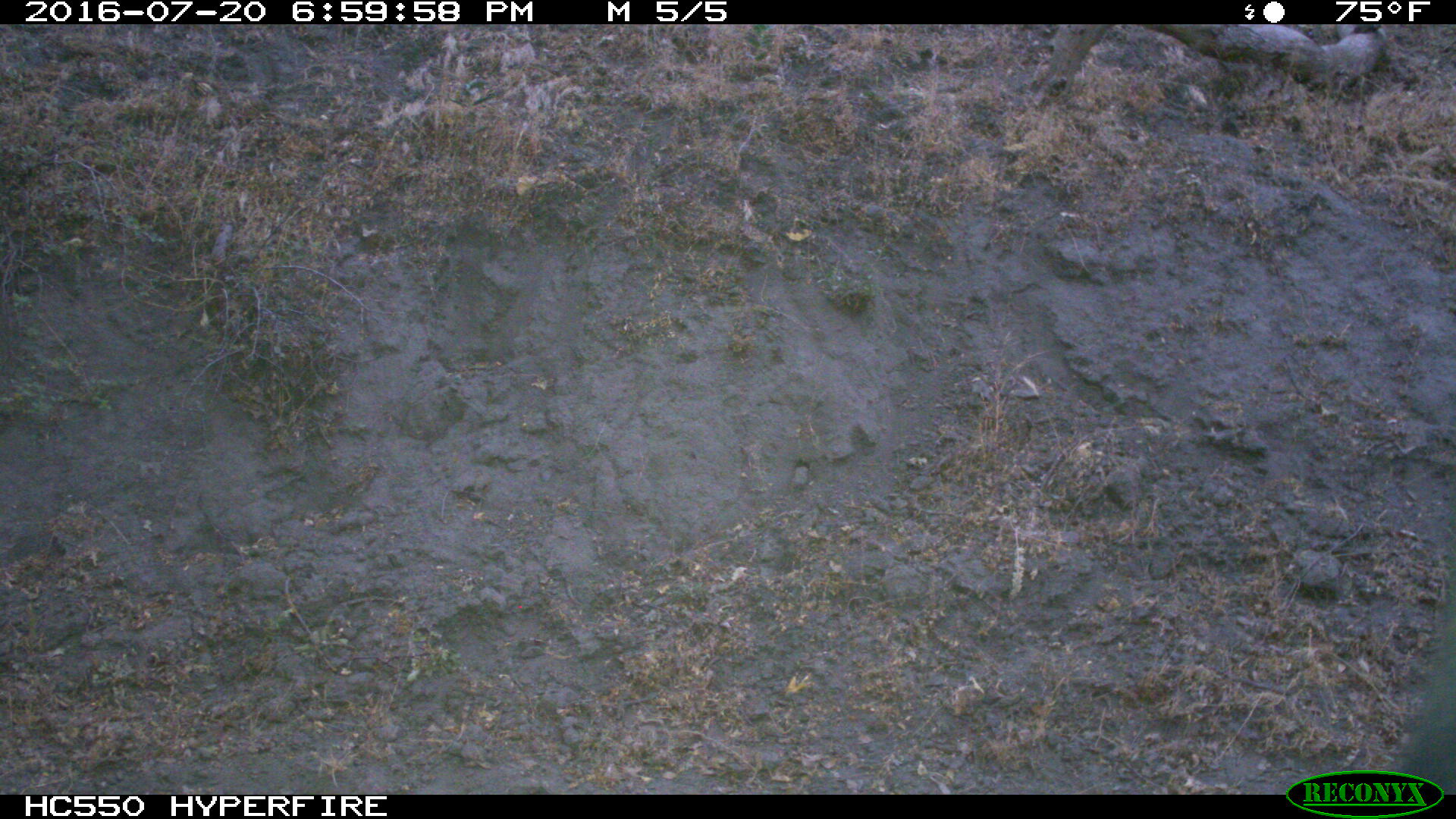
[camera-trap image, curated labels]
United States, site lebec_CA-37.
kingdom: Animalia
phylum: Chordata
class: Mammalia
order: Artiodactyla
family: Bovidae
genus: Bos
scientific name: Bos taurus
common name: domestic cow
Bos taurus (domestic cow).